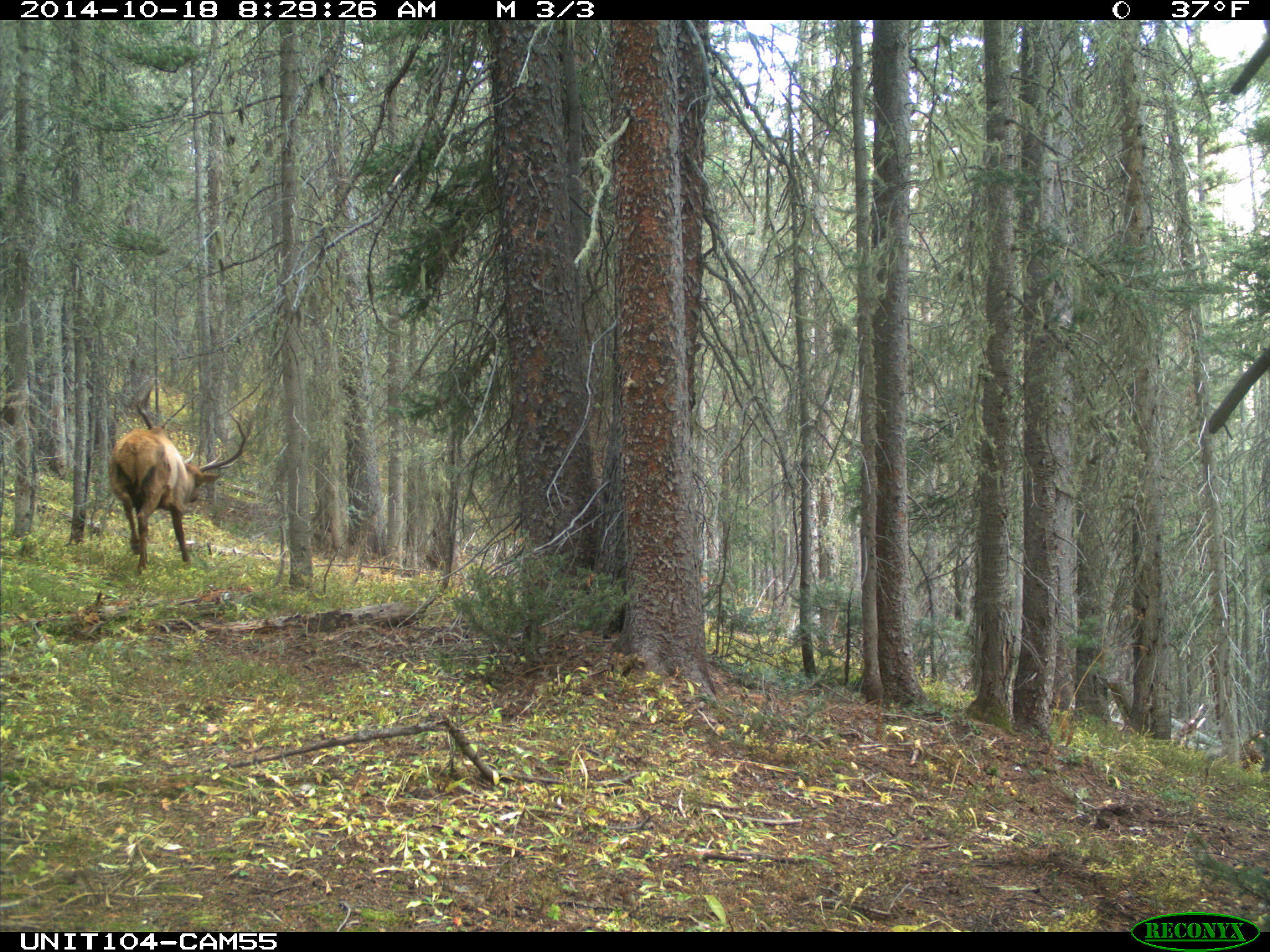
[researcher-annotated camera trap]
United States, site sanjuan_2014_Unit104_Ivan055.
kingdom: Animalia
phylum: Chordata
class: Mammalia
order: Artiodactyla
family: Cervidae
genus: Cervus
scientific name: Cervus elaphus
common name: red deer